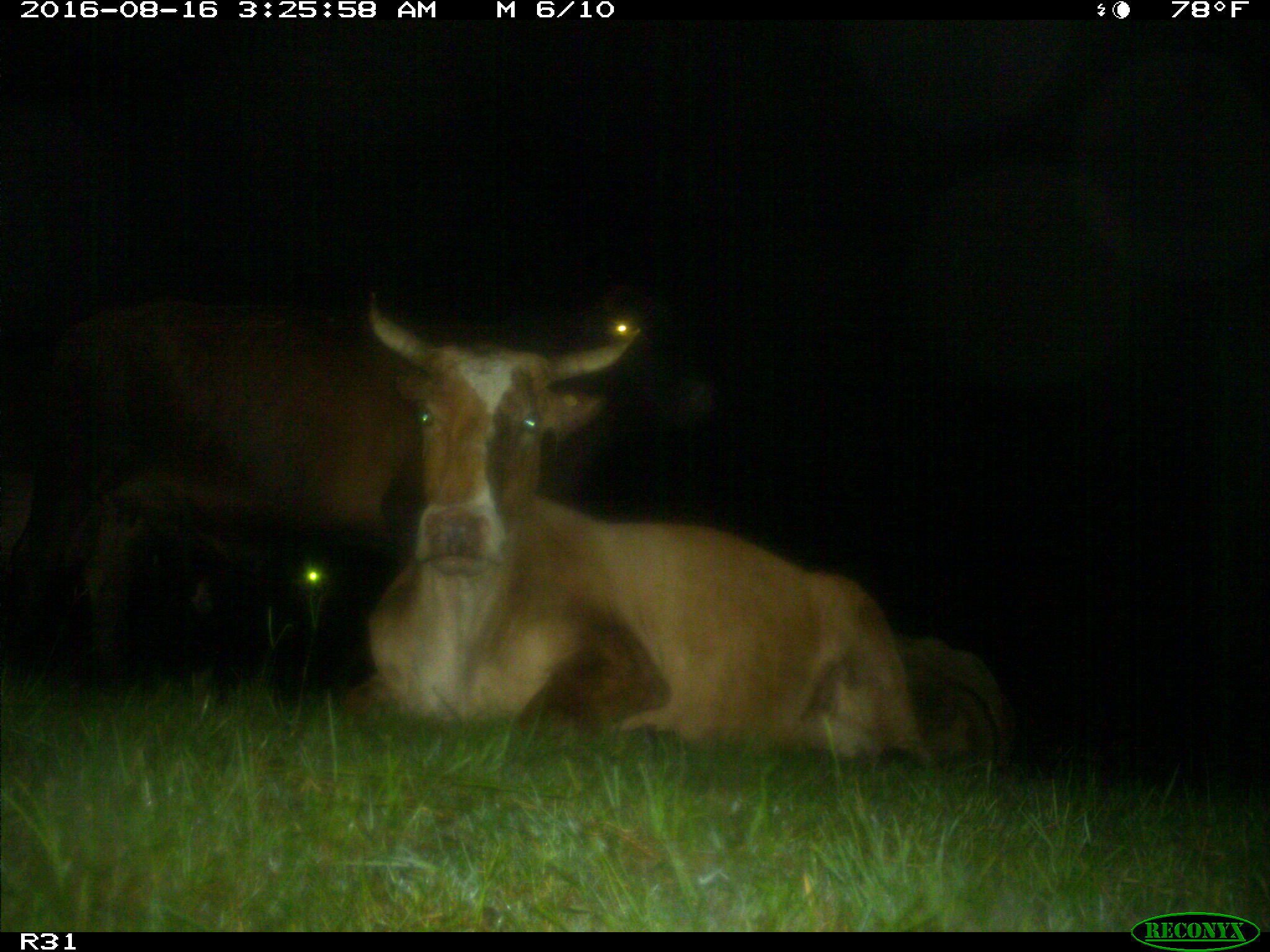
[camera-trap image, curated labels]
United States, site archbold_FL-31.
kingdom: Animalia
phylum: Chordata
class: Mammalia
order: Artiodactyla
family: Bovidae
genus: Bos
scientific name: Bos taurus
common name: domestic cow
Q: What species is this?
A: Bos taurus (domestic cow).